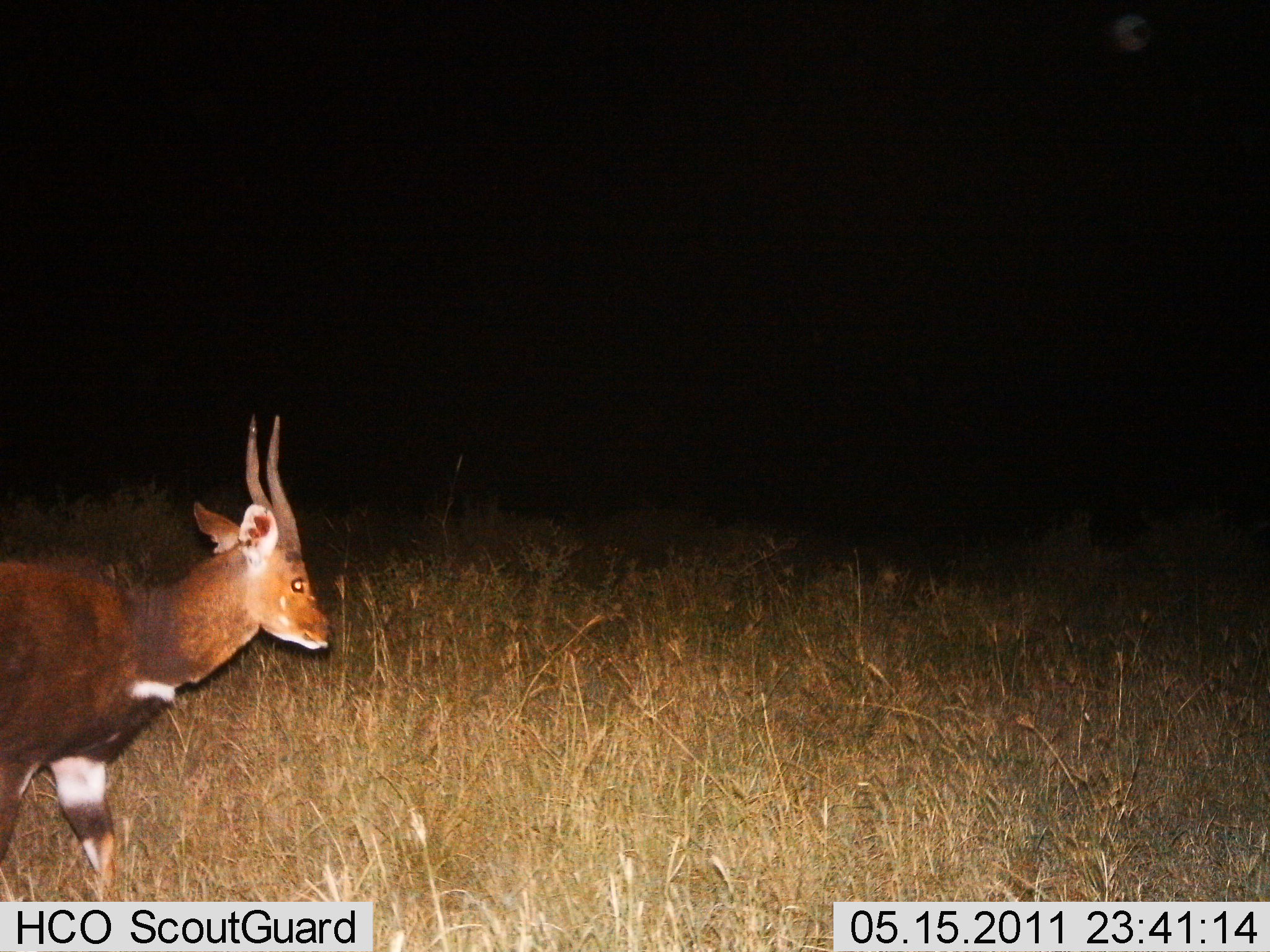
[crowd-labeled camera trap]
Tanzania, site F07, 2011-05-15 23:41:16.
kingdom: Animalia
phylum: Chordata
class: Mammalia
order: Artiodactyla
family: Bovidae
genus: Tragelaphus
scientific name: Tragelaphus scriptus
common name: bushbuck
Bushbuck (Tragelaphus scriptus), count 1. Behavior (volunteer vote fractions): standing 18%, resting 0%, moving 91%, interacting 0%. Young present (vote fraction): 0%. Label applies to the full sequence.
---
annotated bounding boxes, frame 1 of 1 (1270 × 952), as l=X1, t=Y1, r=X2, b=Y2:
animal: l=1, t=414, r=329, b=903